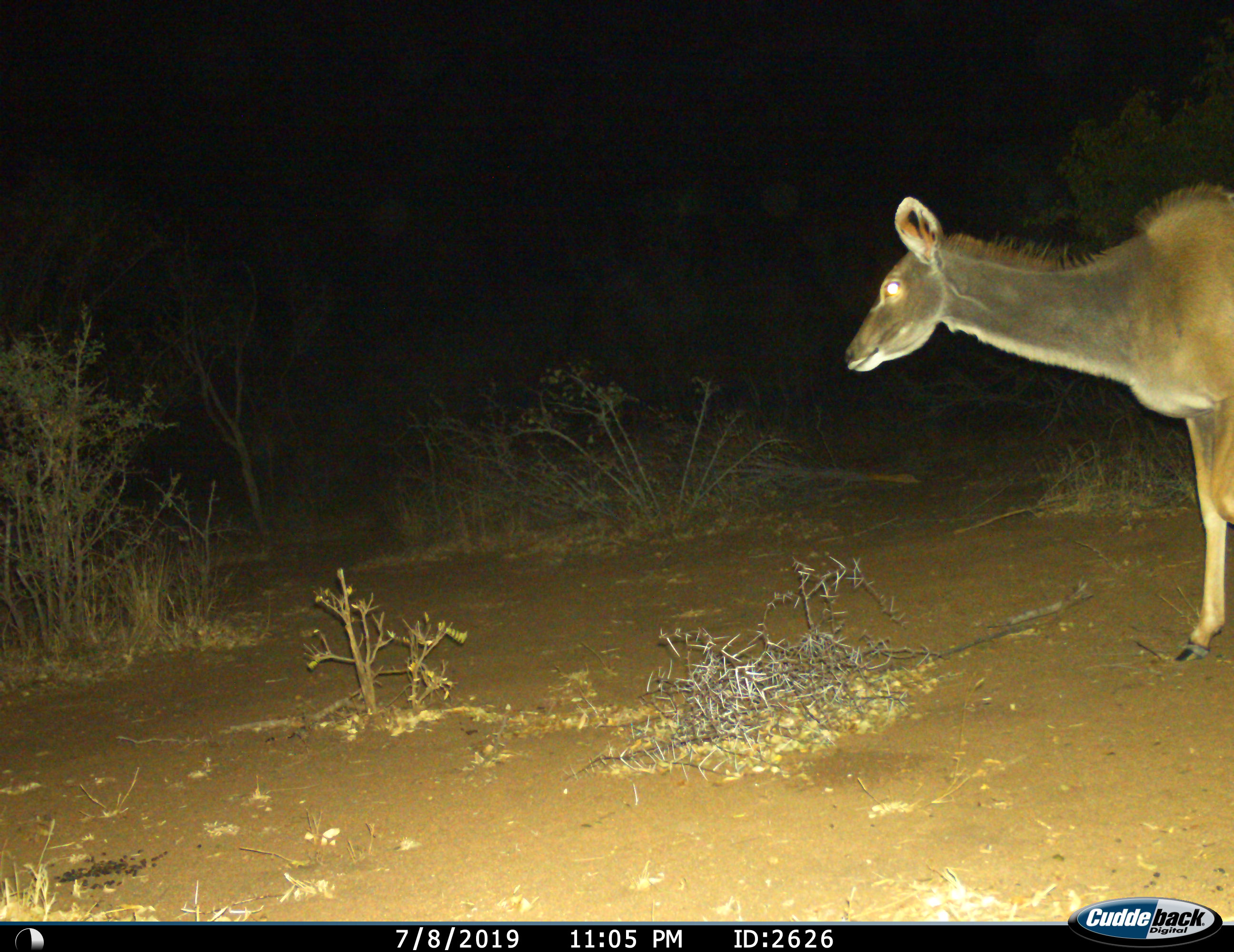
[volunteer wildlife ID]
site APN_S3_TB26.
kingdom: Animalia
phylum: Chordata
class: Mammalia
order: Artiodactyla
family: Bovidae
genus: Tragelaphus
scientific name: Tragelaphus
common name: kudu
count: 1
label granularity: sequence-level